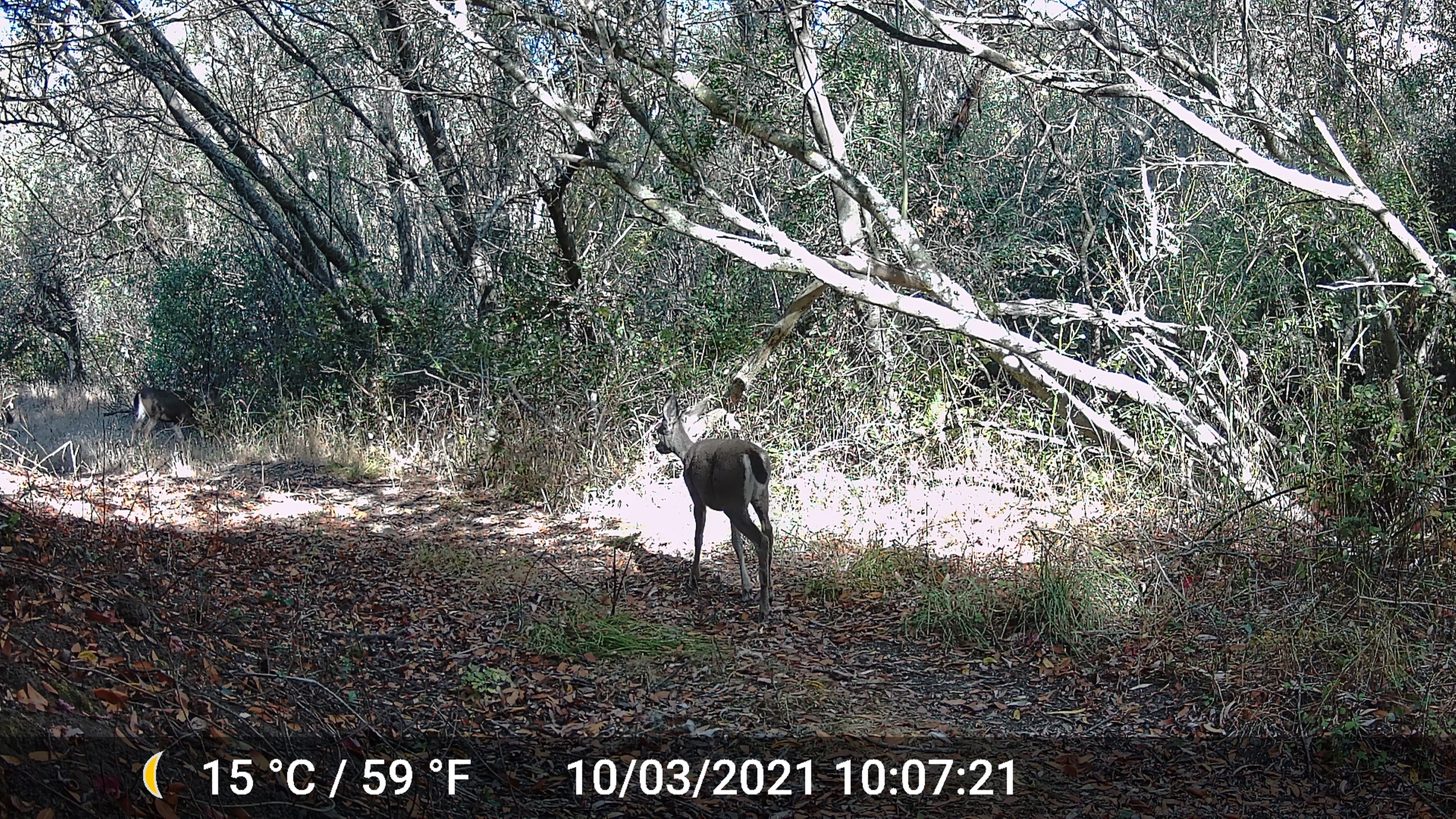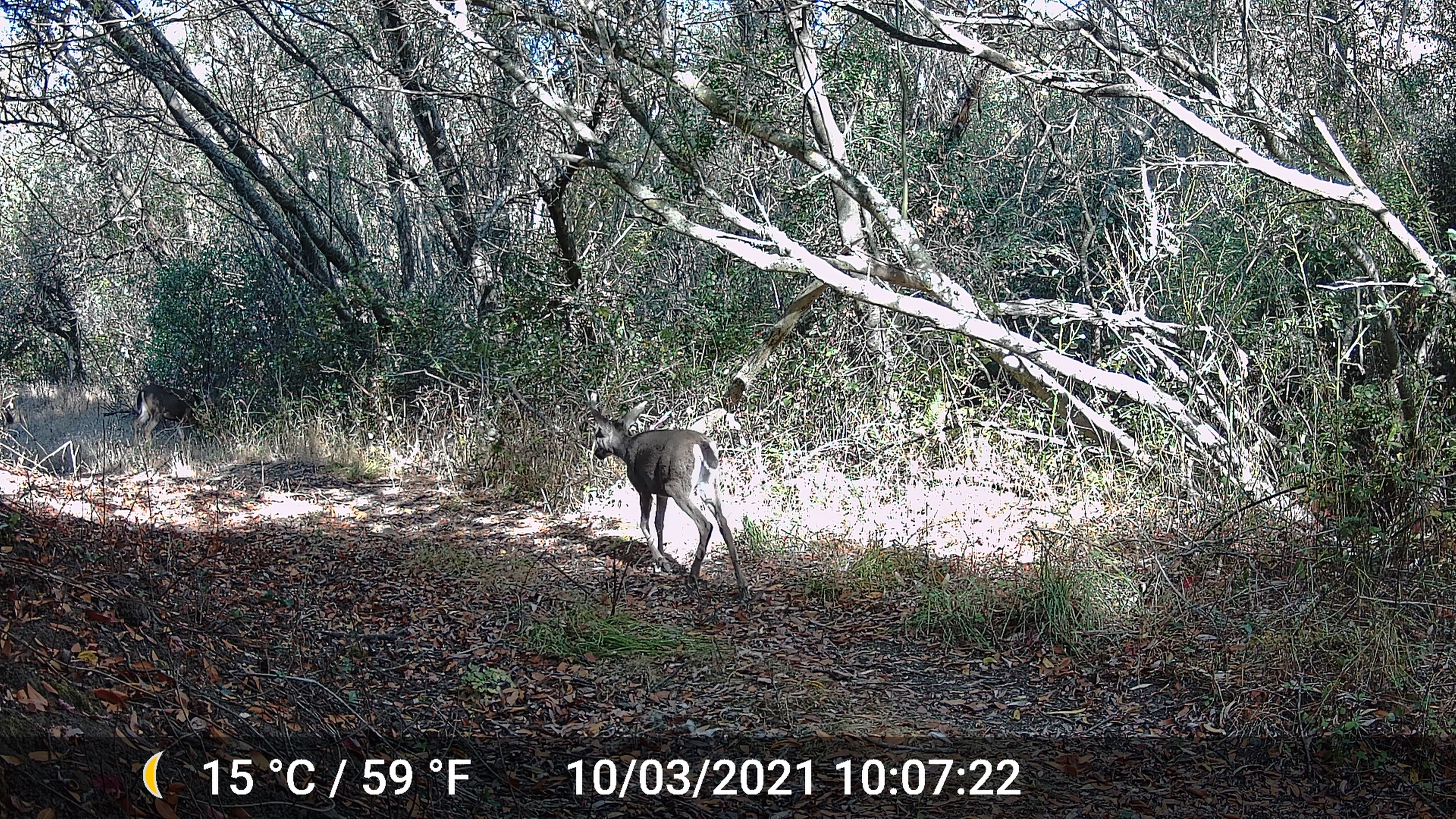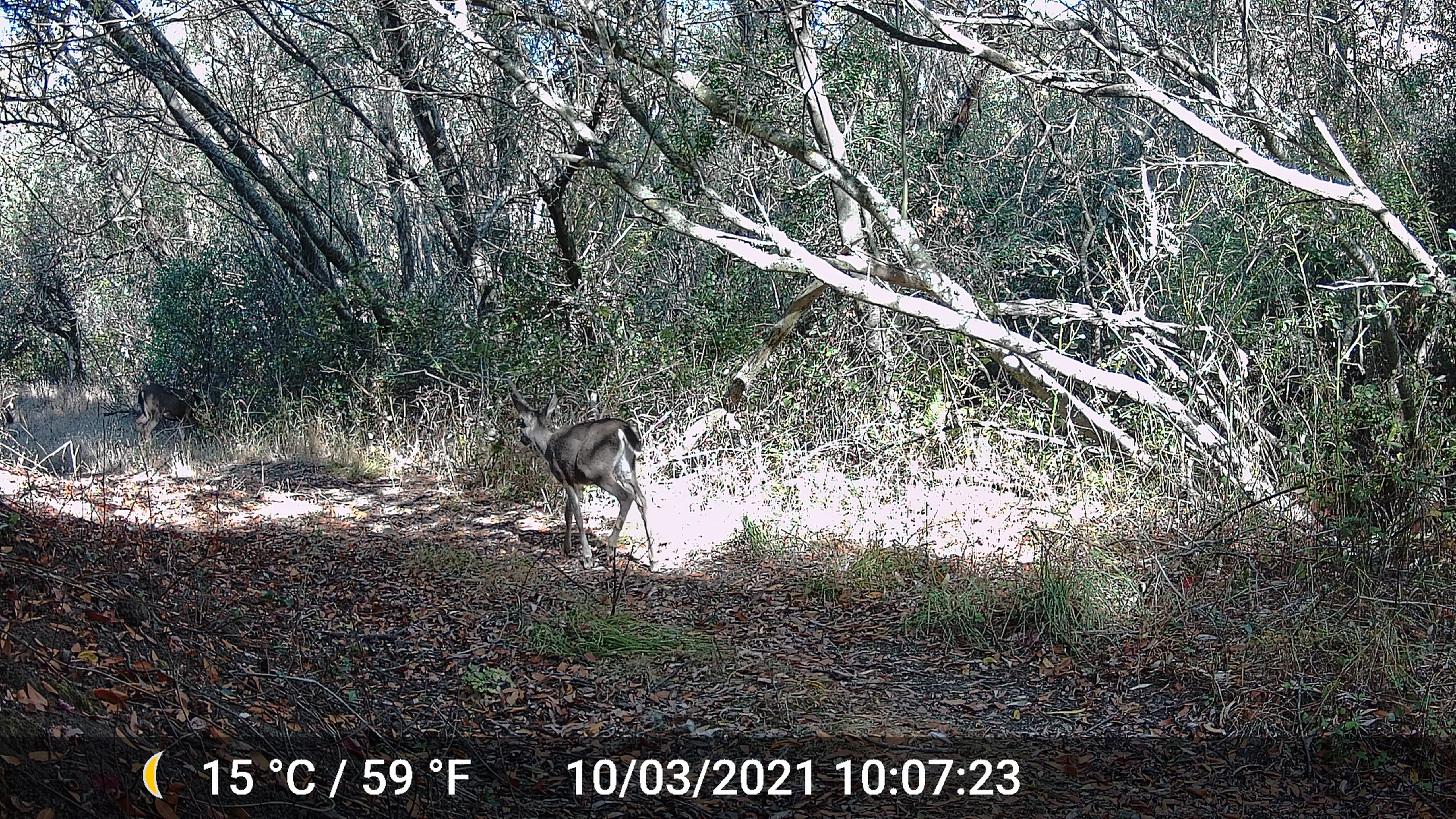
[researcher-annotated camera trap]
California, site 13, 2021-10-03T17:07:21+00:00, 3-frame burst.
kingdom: Animalia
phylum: Chordata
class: Mammalia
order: Artiodactyla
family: Cervidae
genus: Odocoileus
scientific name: Odocoileus hemionus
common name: mule deer